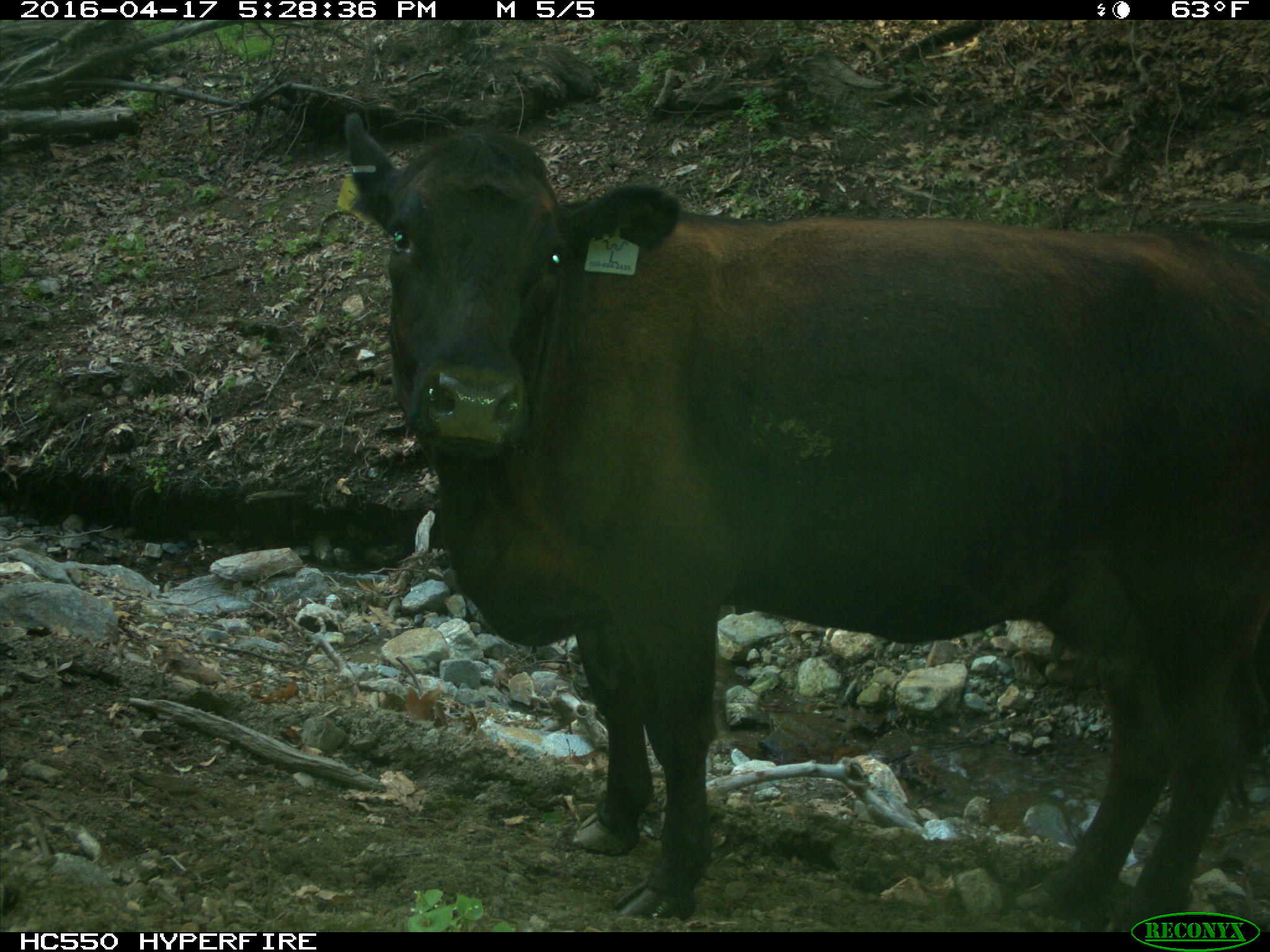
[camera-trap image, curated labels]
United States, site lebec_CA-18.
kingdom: Animalia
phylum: Chordata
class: Mammalia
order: Artiodactyla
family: Bovidae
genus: Bos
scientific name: Bos taurus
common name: domestic cow